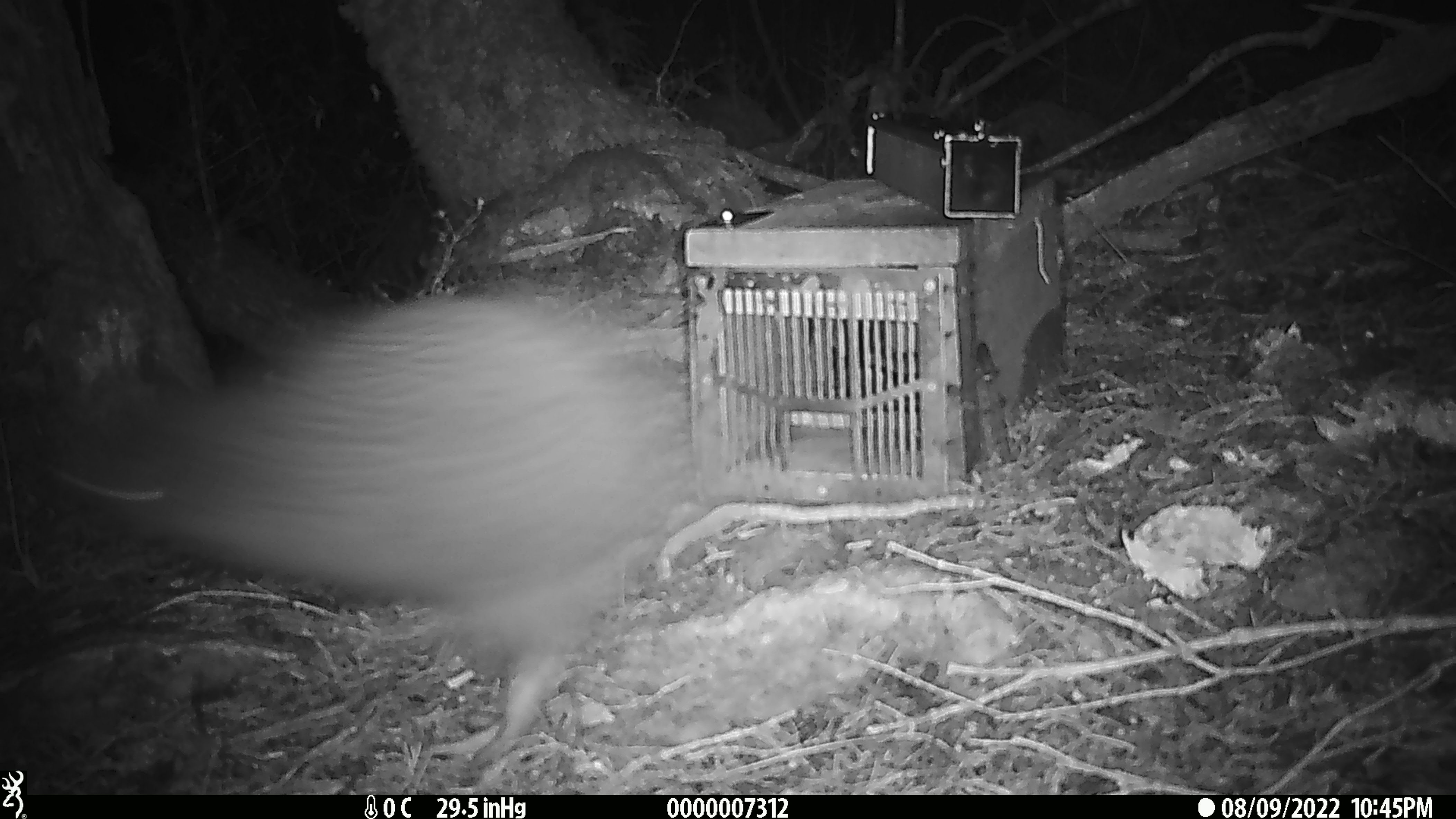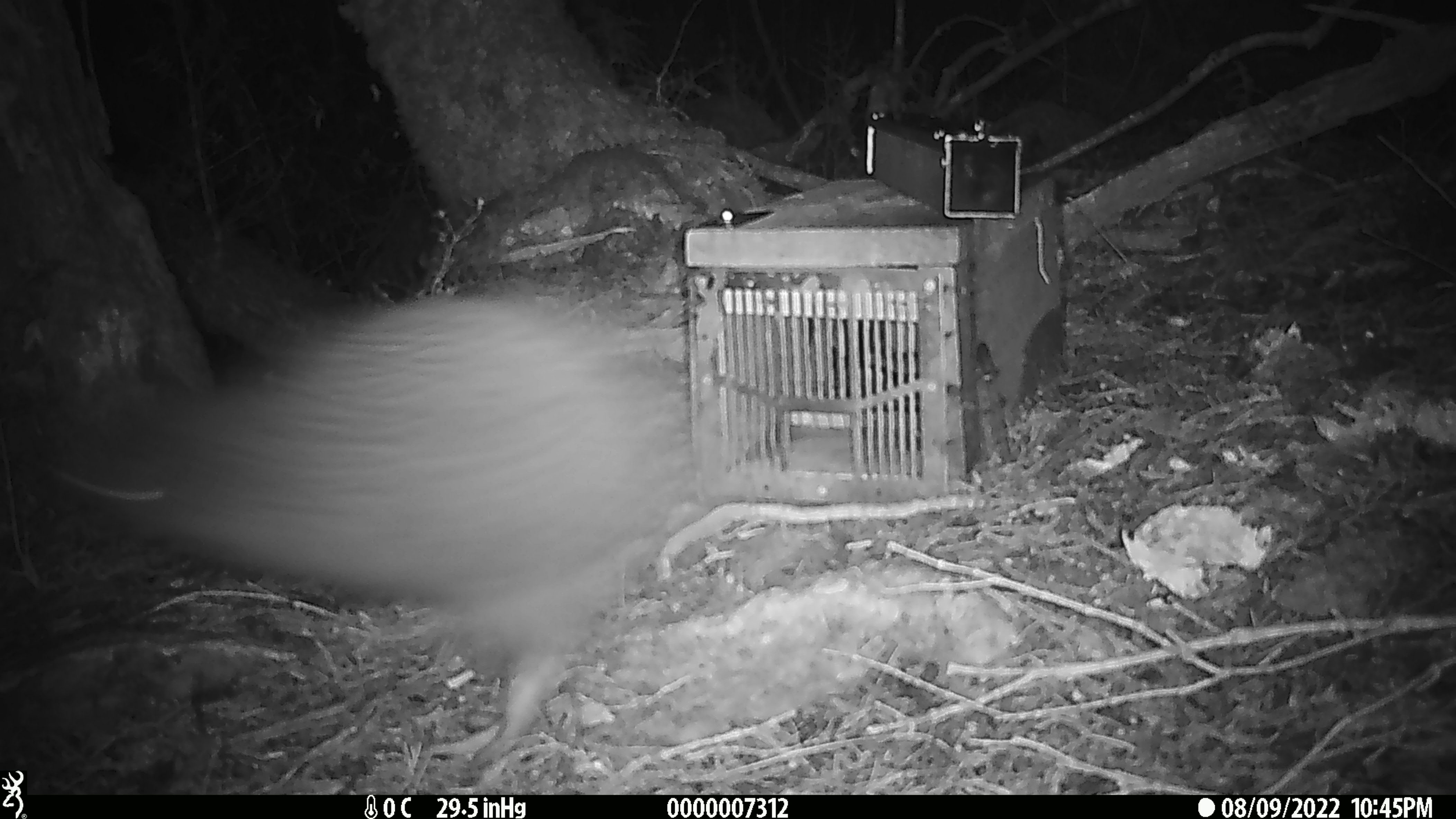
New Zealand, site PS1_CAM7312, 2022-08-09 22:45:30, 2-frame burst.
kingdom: Animalia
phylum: Chordata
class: Aves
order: Apterygiformes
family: Apterygidae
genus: Apteryx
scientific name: Apteryx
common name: kiwi